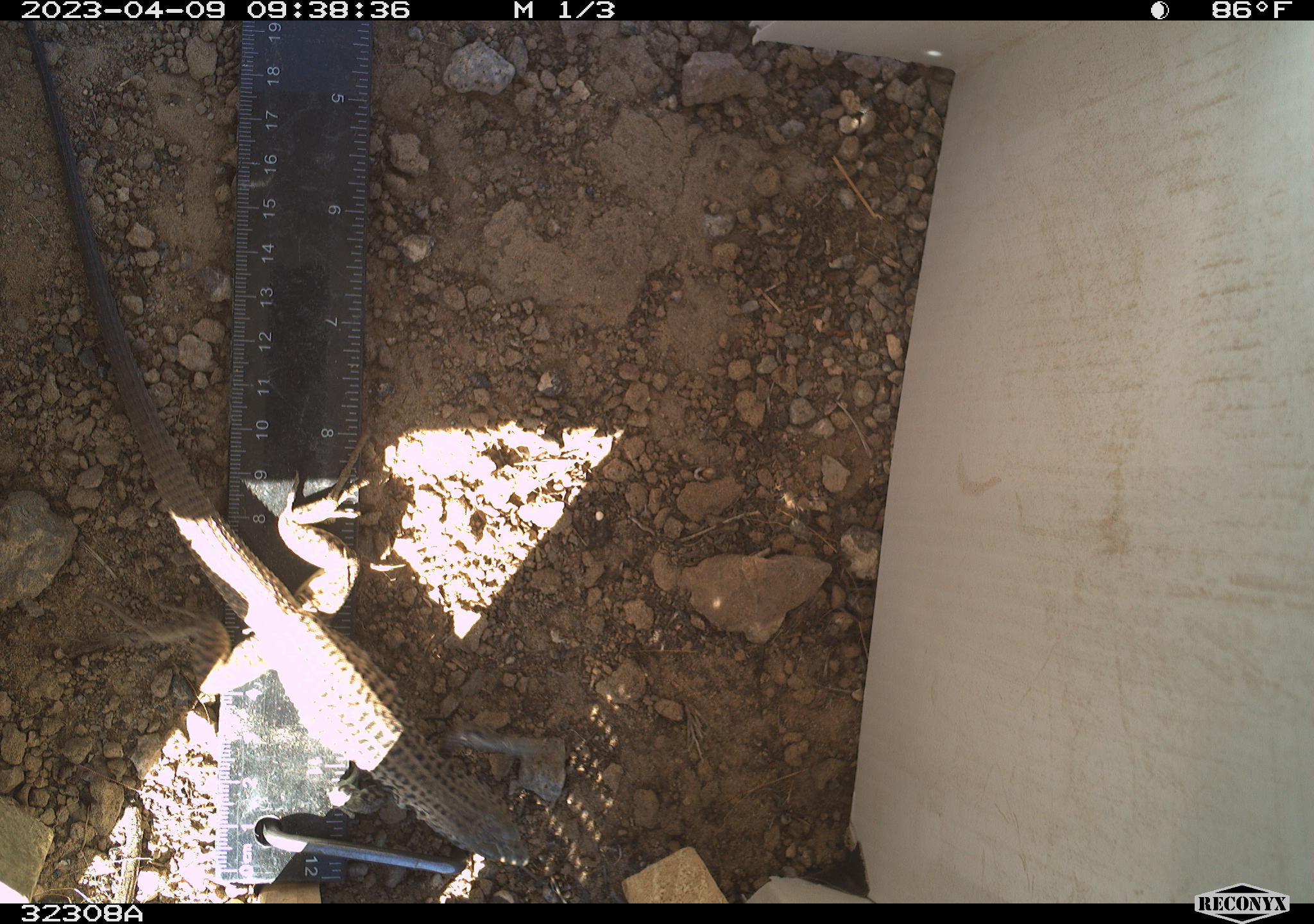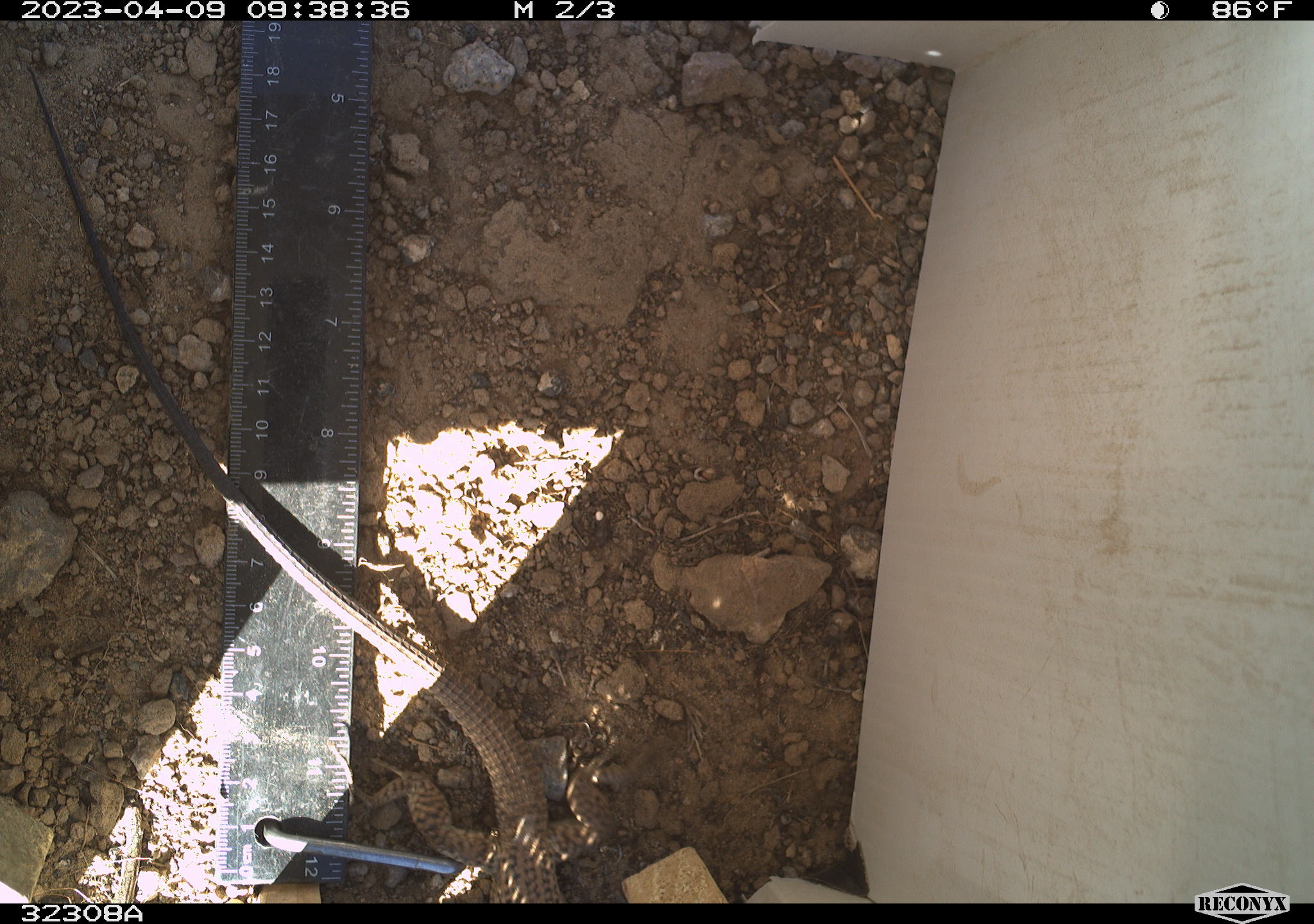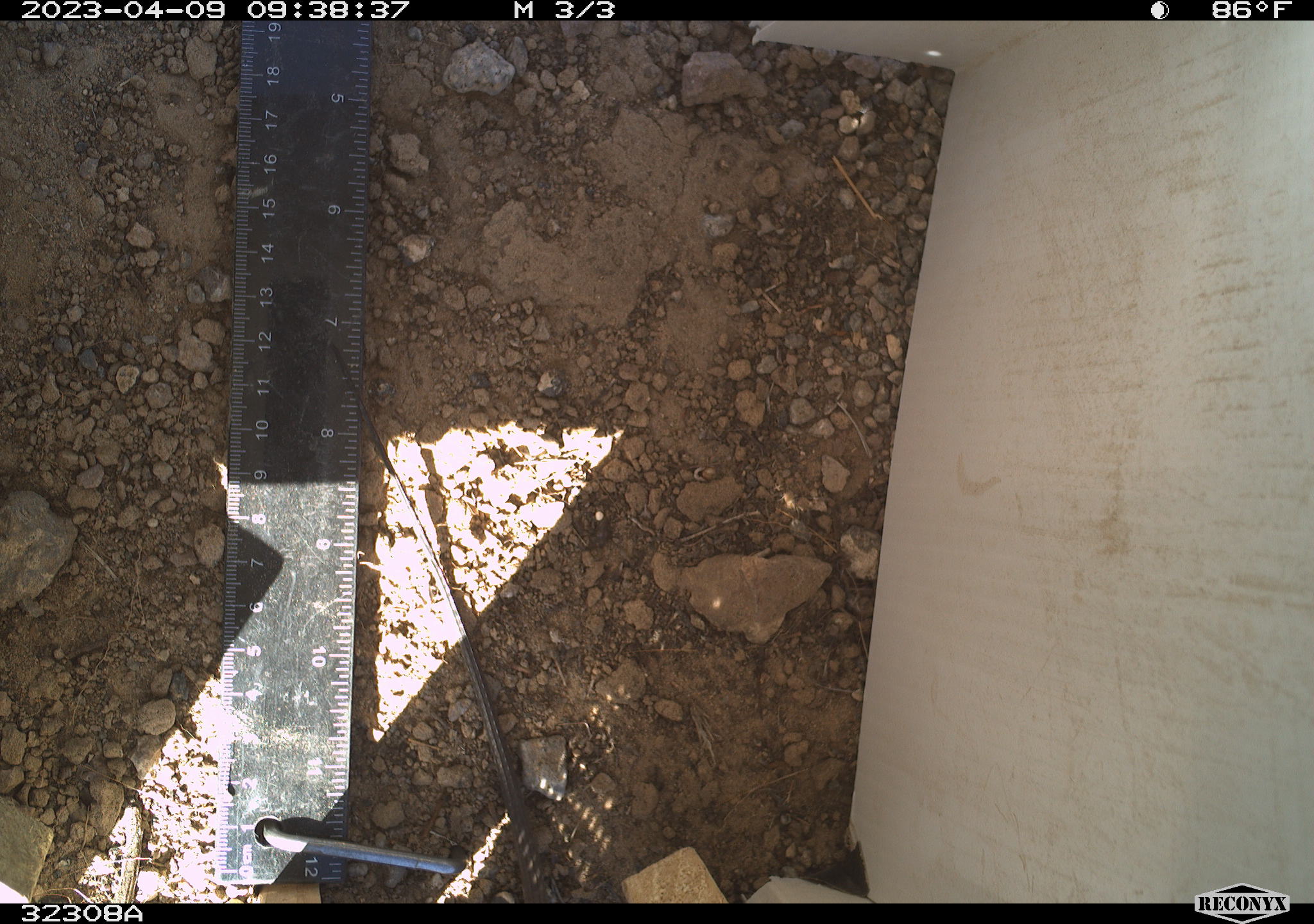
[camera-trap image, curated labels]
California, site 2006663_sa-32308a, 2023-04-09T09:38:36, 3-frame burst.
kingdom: Animalia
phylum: Chordata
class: Reptilia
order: Squamata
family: Teiidae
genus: Aspidoscelis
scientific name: Aspidoscelis tigris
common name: western whiptail